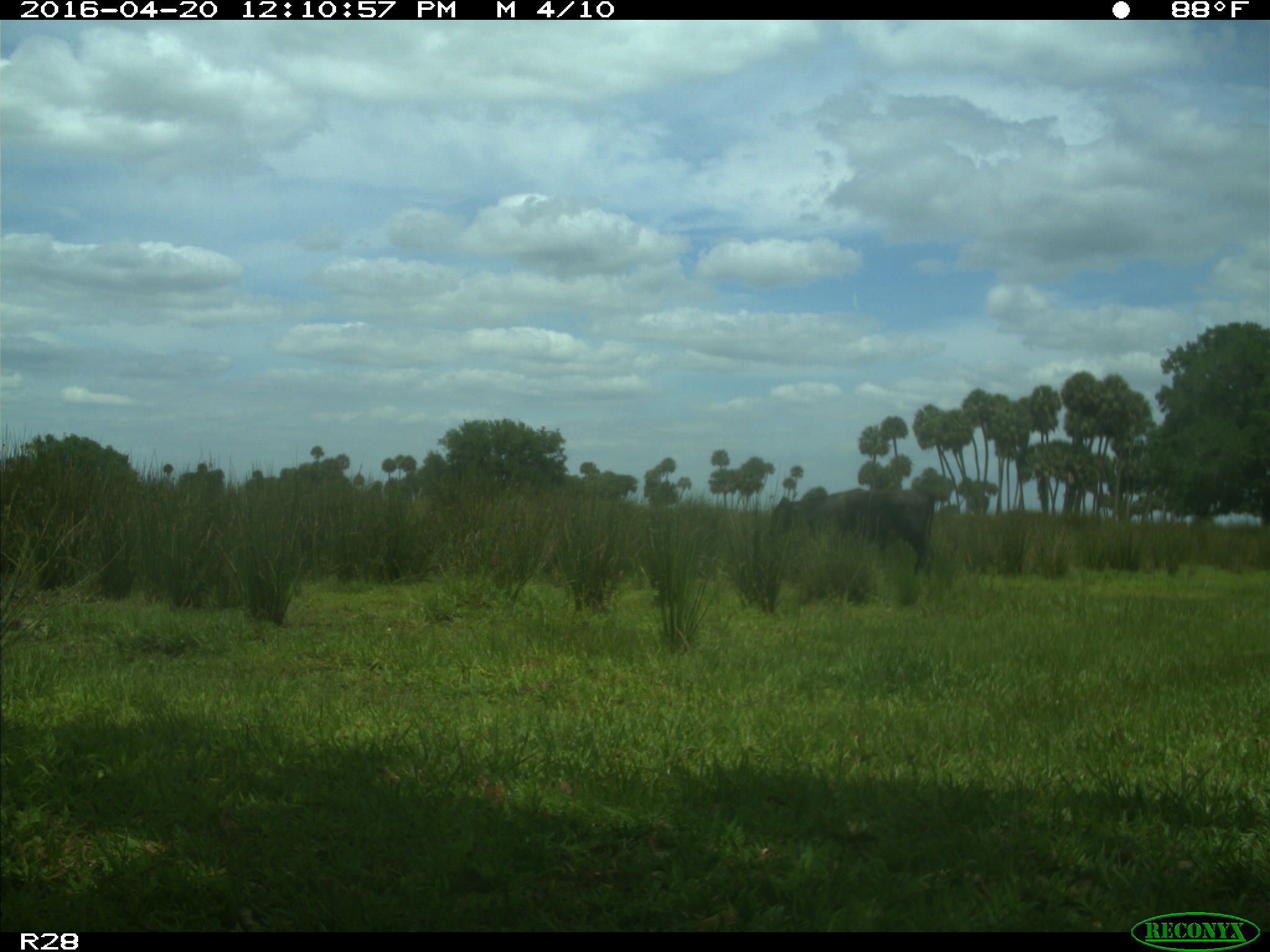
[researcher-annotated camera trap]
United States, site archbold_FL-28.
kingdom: Animalia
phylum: Chordata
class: Mammalia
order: Artiodactyla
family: Bovidae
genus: Bos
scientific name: Bos taurus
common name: domestic cow